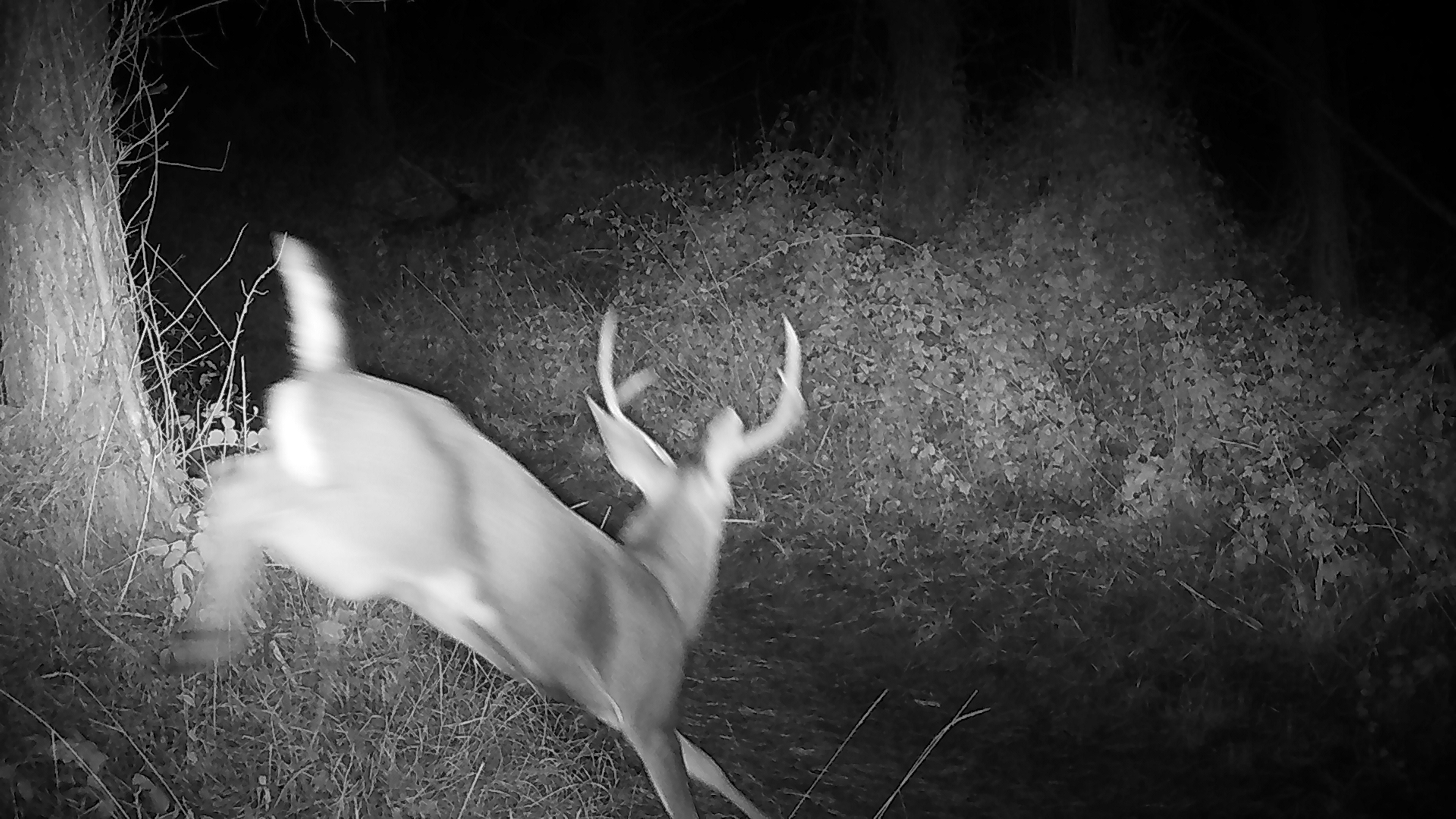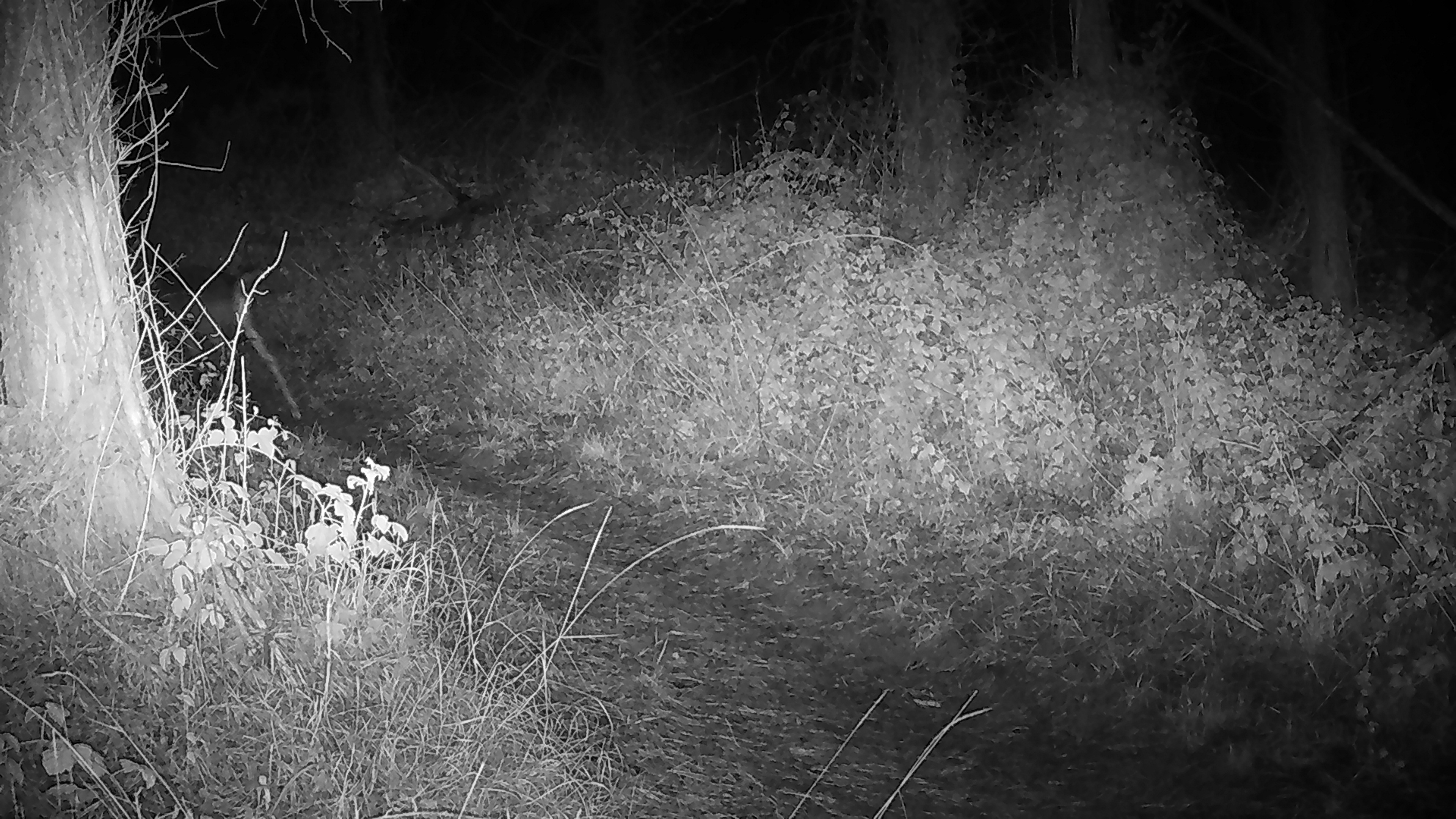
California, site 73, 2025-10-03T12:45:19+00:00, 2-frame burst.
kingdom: Animalia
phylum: Chordata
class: Mammalia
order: Artiodactyla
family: Cervidae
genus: Odocoileus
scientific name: Odocoileus hemionus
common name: mule deer